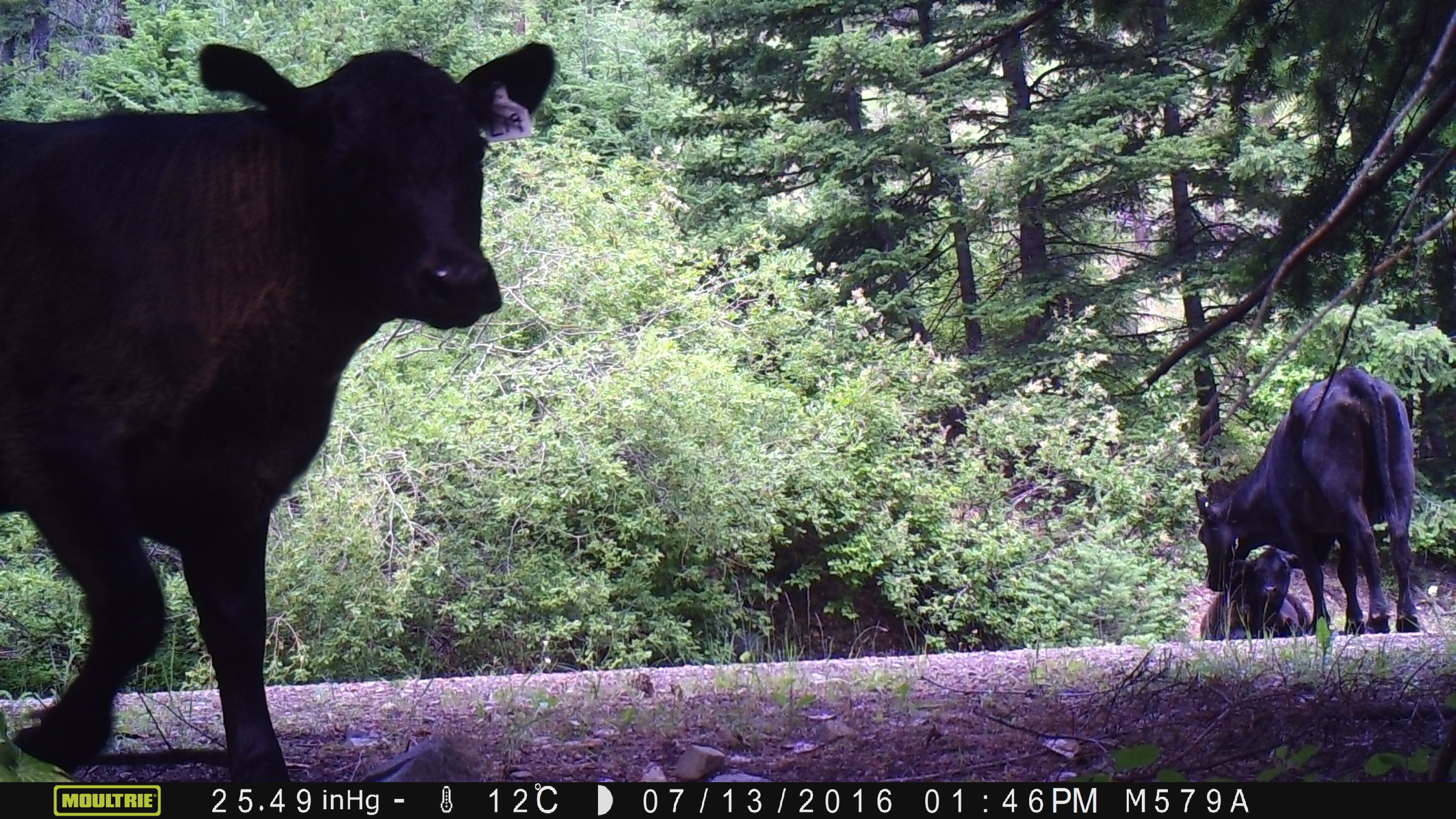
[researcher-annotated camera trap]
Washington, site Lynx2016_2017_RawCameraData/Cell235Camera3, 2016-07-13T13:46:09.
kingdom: Animalia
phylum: Chordata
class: Mammalia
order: Artiodactyla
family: Bovidae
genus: Bos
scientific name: Bos taurus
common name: domestic cattle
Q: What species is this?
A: Domestic cattle (Bos taurus).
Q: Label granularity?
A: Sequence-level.